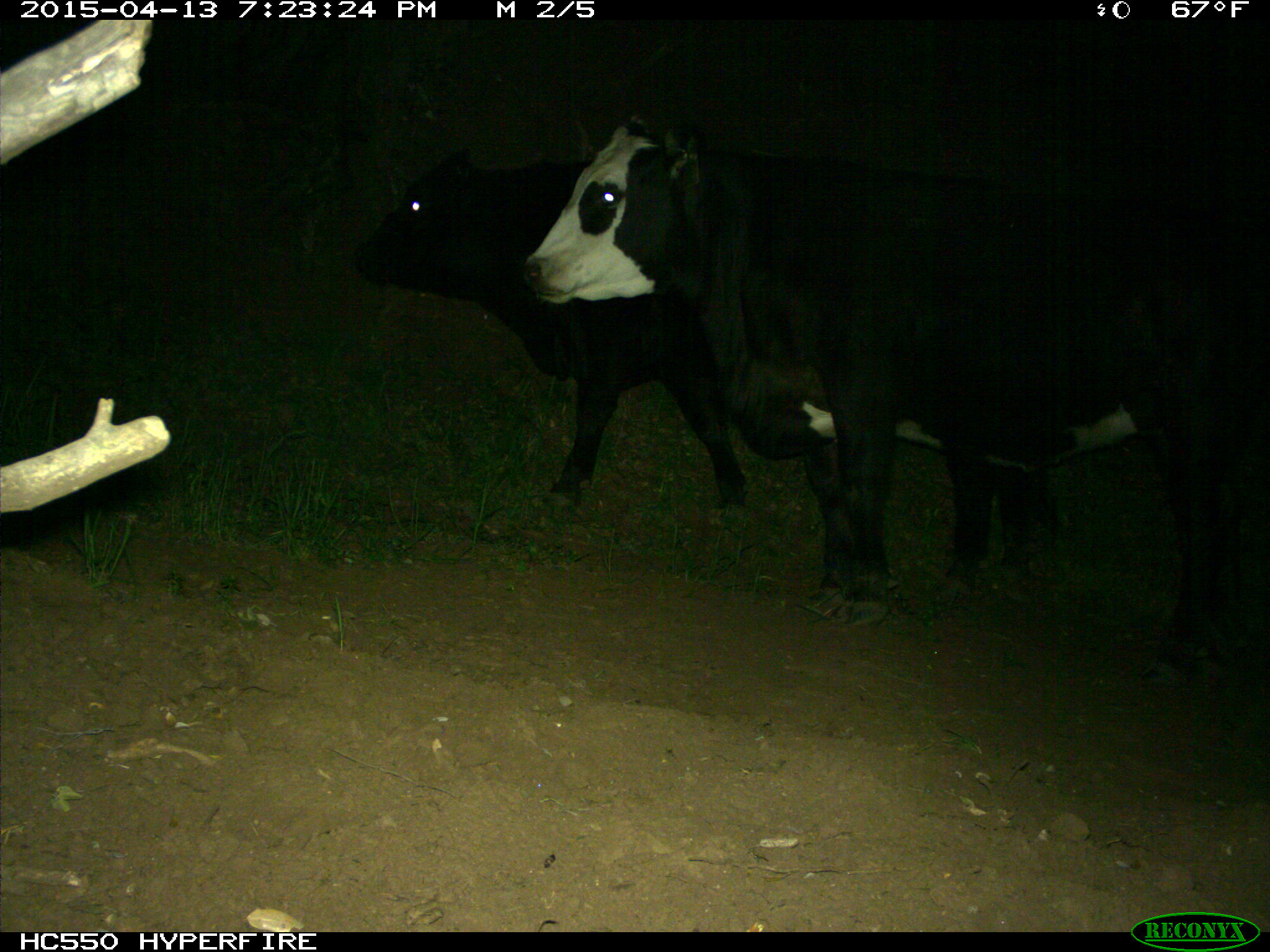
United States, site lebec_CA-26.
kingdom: Animalia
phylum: Chordata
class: Mammalia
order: Artiodactyla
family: Bovidae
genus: Bos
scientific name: Bos taurus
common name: domestic cow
Bos taurus (domestic cow).